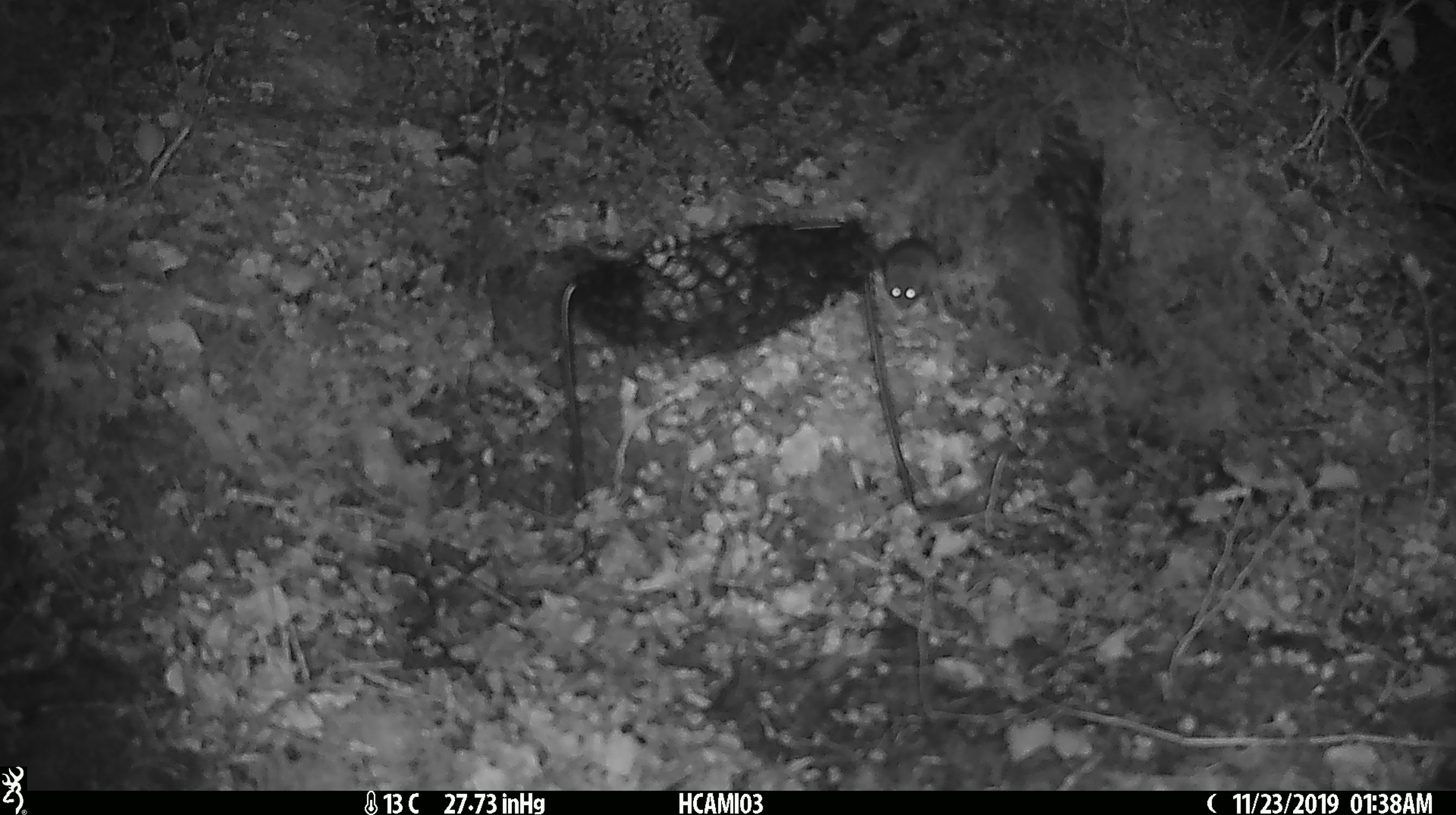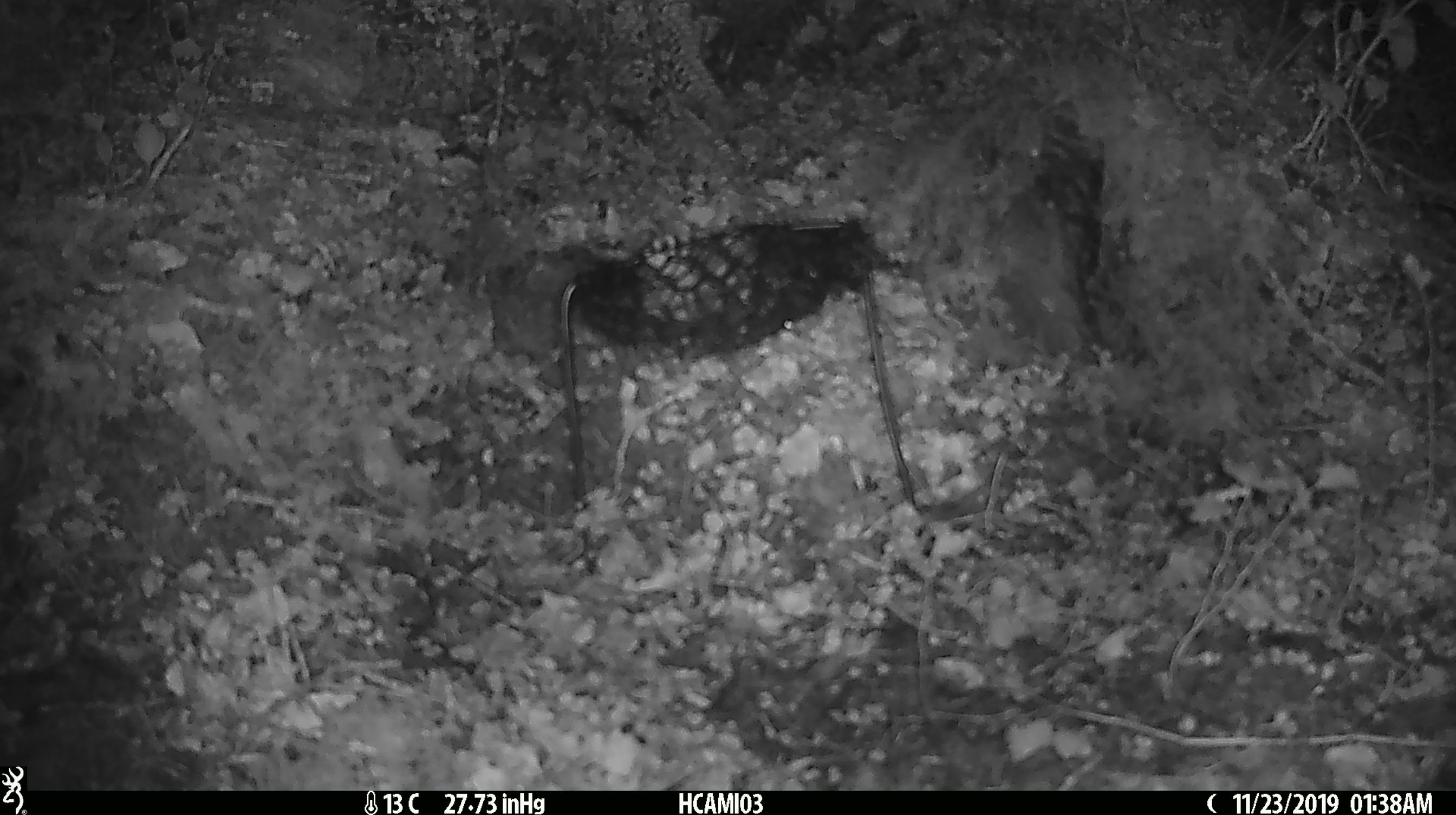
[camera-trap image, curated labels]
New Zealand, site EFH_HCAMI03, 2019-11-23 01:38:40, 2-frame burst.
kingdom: Animalia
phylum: Chordata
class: Mammalia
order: Rodentia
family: Muridae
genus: Mus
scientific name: Mus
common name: mouse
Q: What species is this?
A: Mouse (Mus).